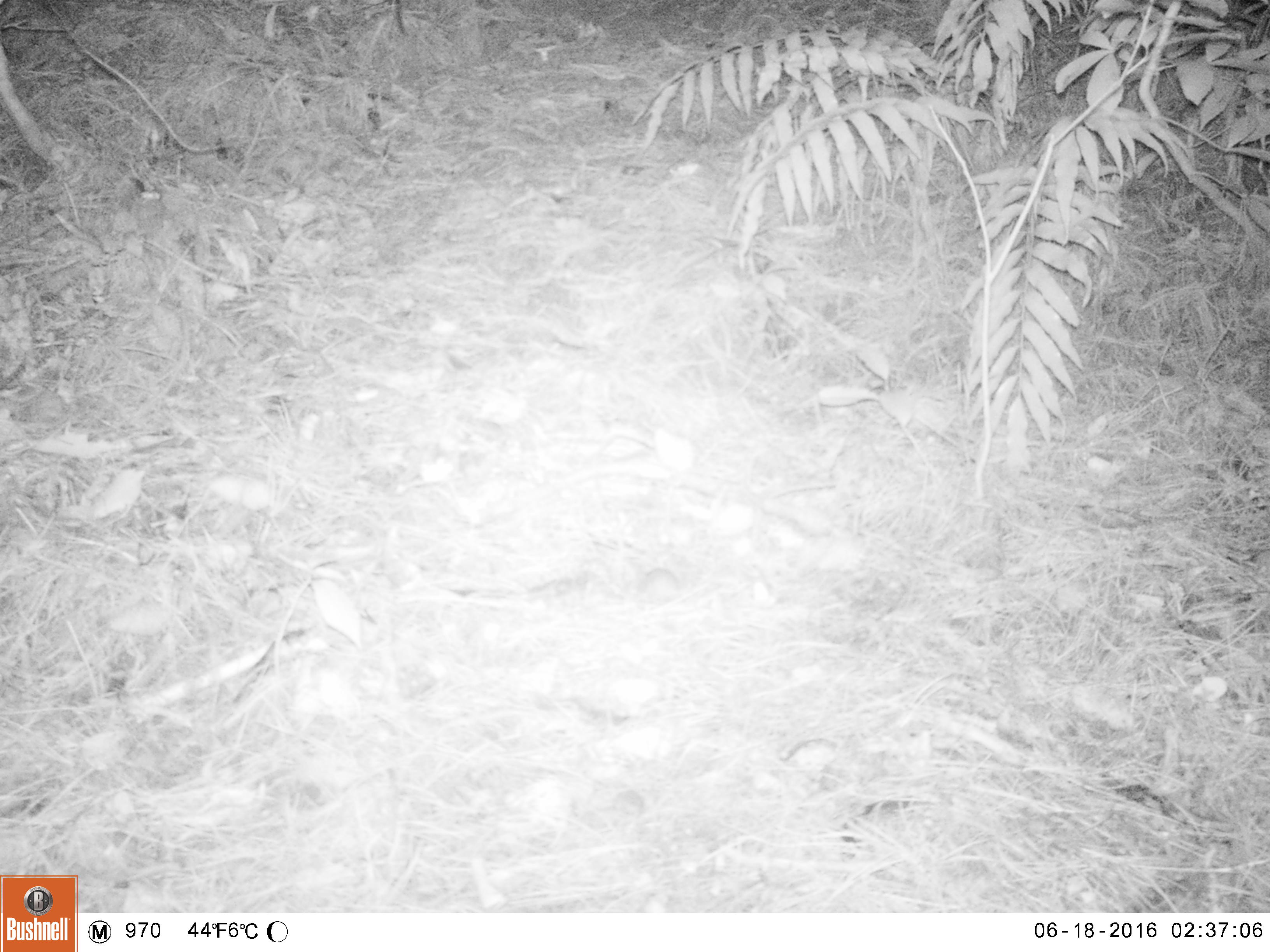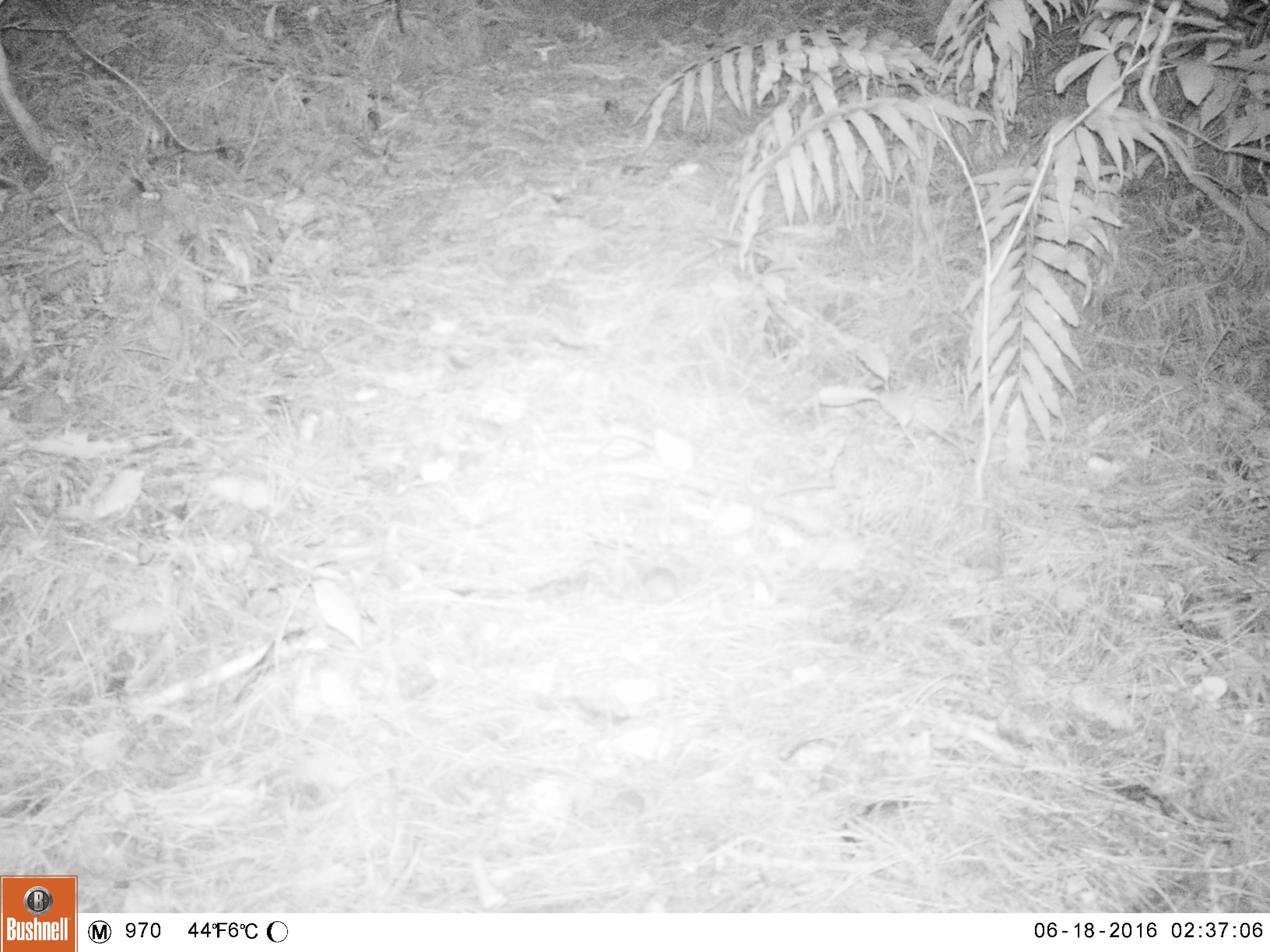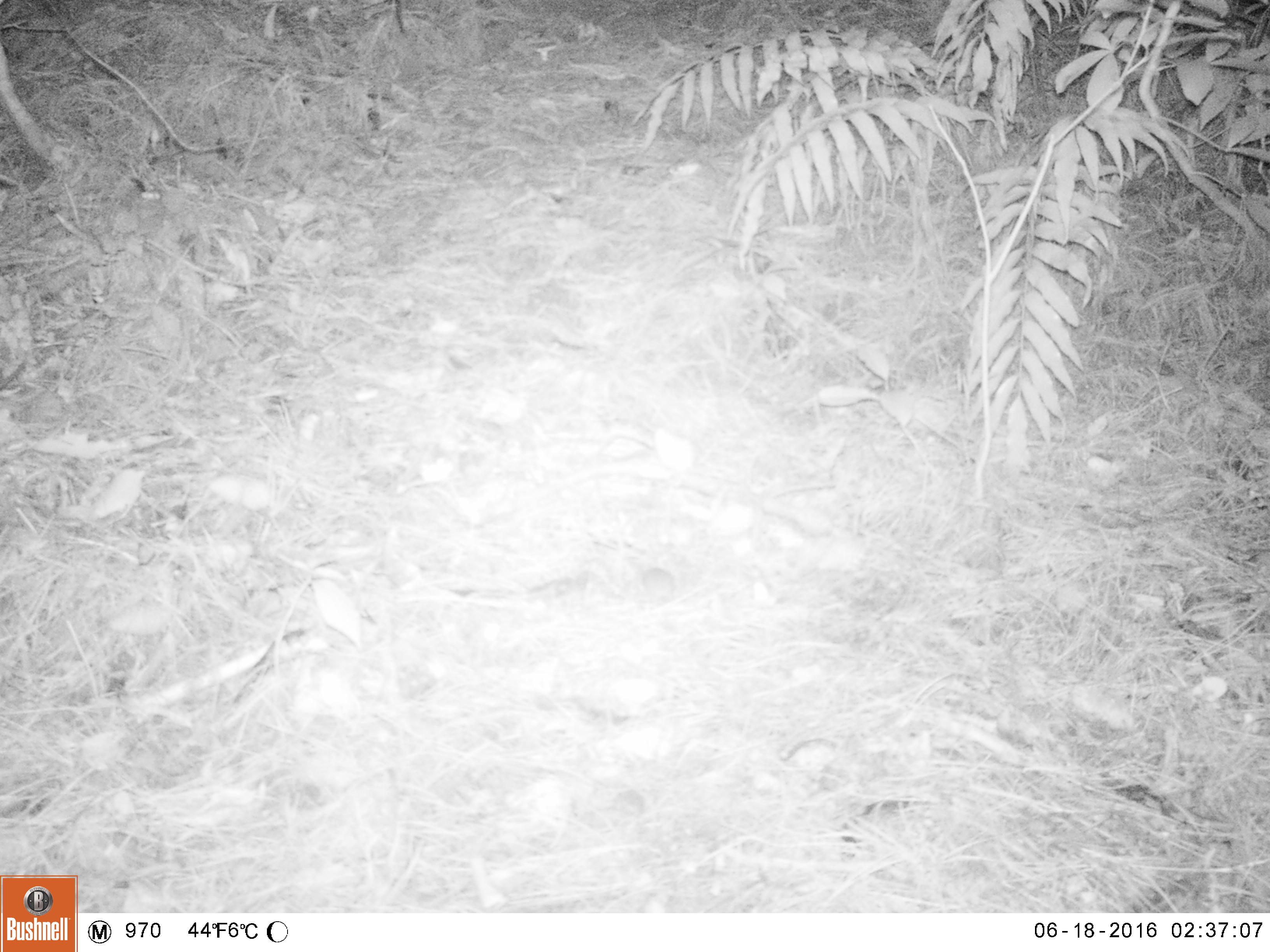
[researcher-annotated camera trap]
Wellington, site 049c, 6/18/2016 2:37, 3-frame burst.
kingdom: Animalia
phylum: Chordata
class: Mammalia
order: Rodentia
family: Muridae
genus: Mus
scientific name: Mus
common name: mouse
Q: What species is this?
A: Mouse (Mus).